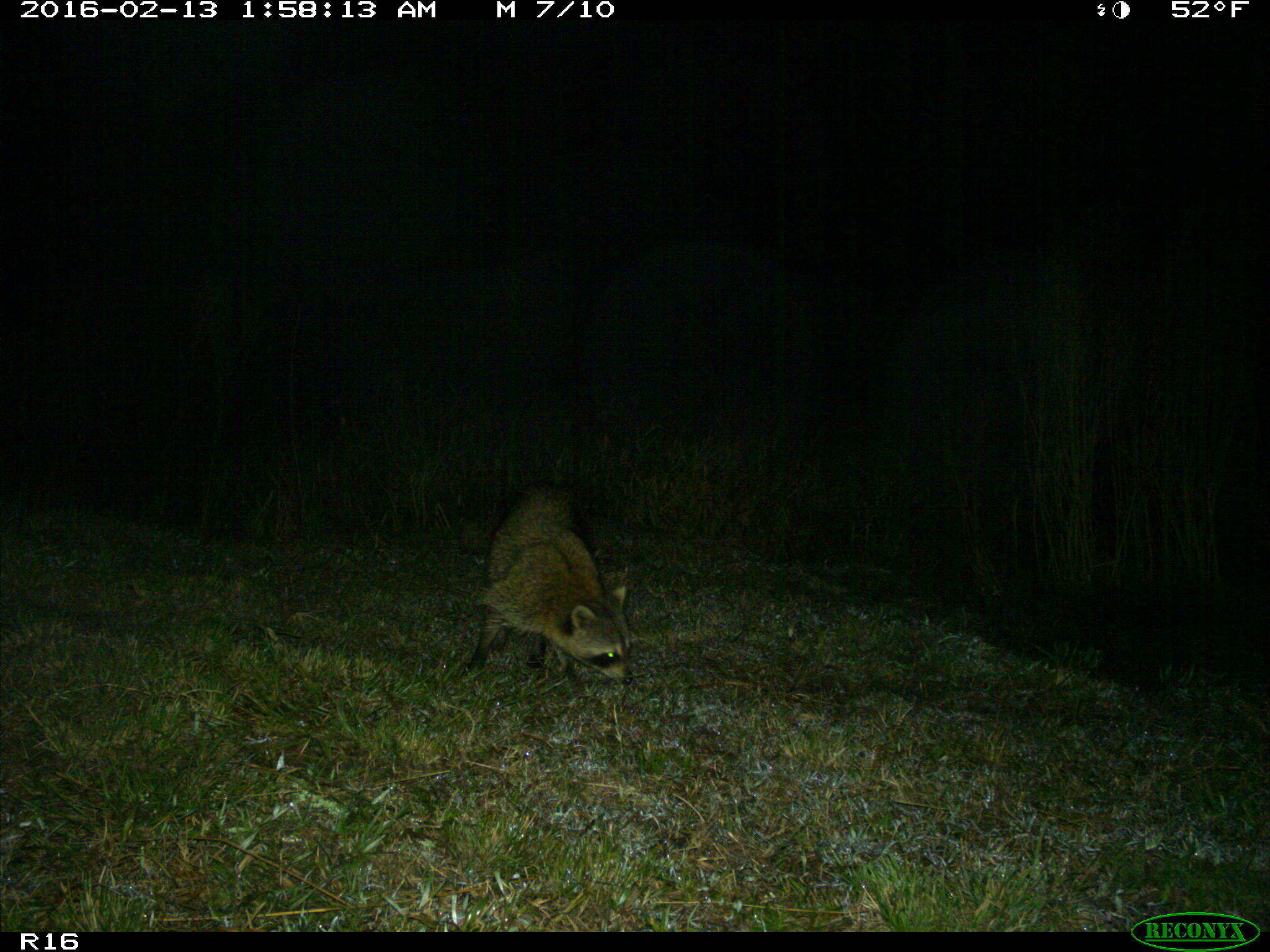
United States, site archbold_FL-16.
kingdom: Animalia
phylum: Chordata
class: Mammalia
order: Carnivora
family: Procyonidae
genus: Procyon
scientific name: Procyon lotor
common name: common raccoon